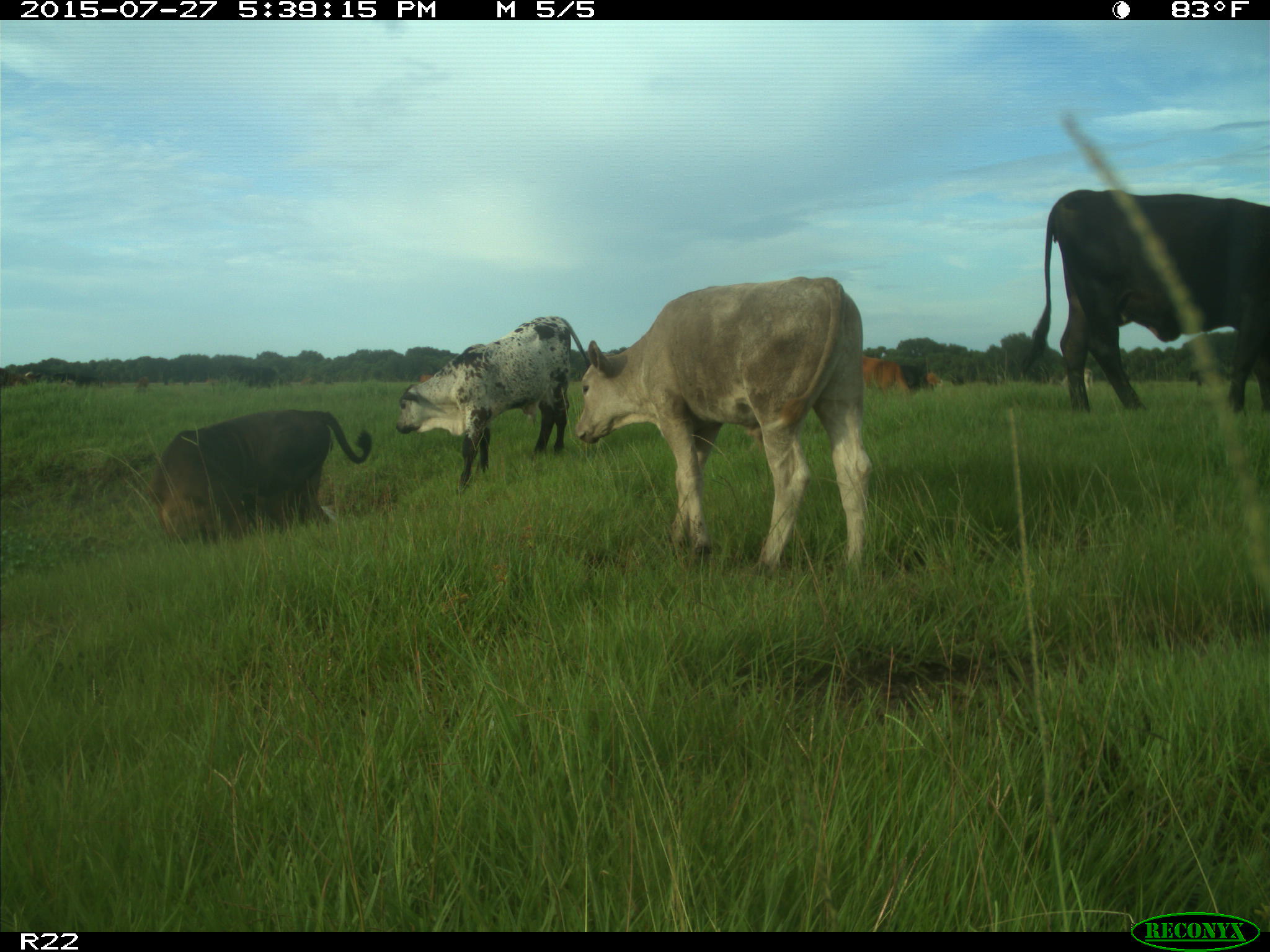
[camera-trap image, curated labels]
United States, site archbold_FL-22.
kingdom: Animalia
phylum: Chordata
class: Mammalia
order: Artiodactyla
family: Bovidae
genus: Bos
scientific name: Bos taurus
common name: domestic cow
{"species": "Bos taurus (domestic cow)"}